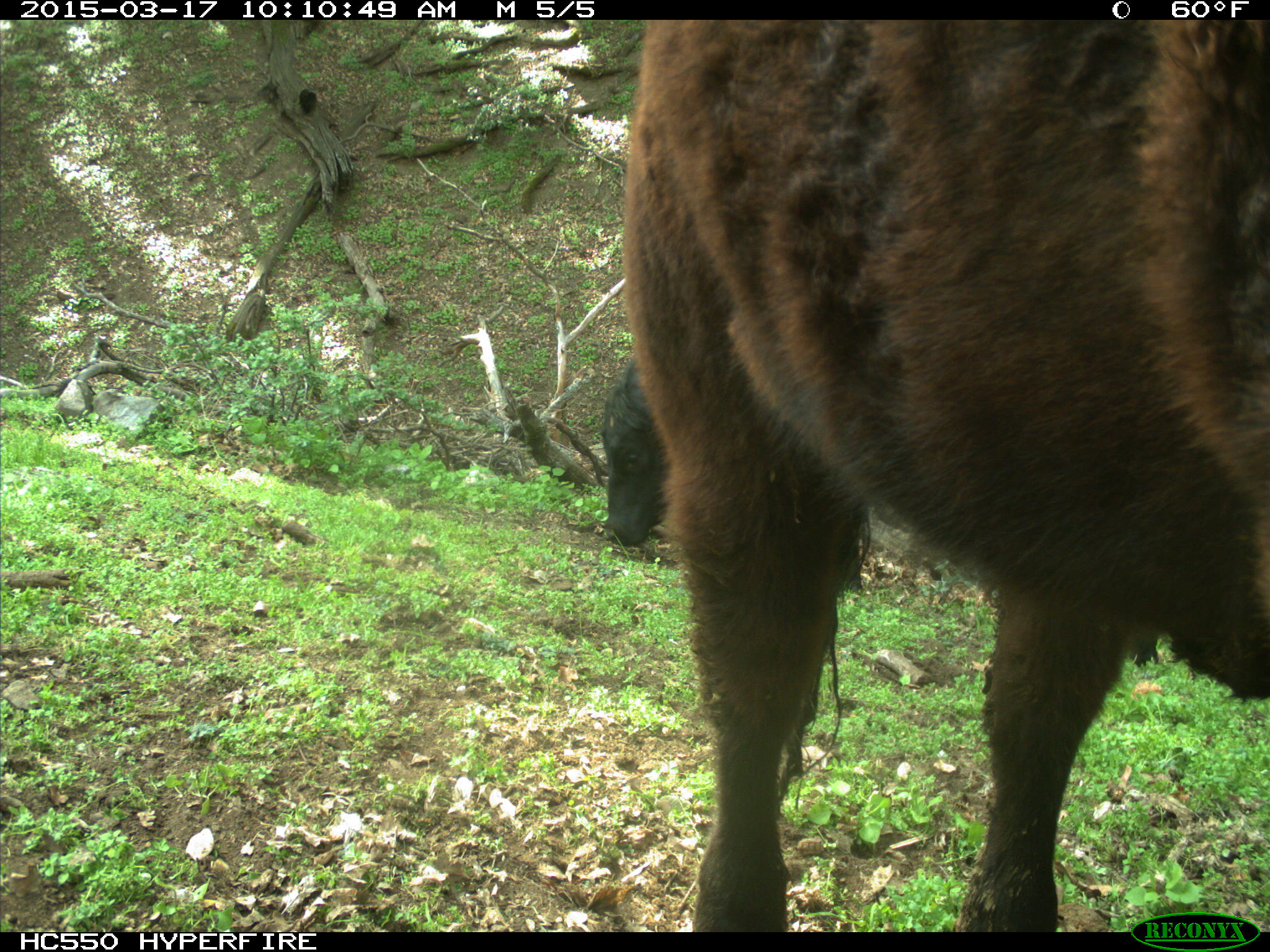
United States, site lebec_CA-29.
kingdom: Animalia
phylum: Chordata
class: Mammalia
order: Artiodactyla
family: Bovidae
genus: Bos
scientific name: Bos taurus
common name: domestic cow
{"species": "Bos taurus (domestic cow)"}